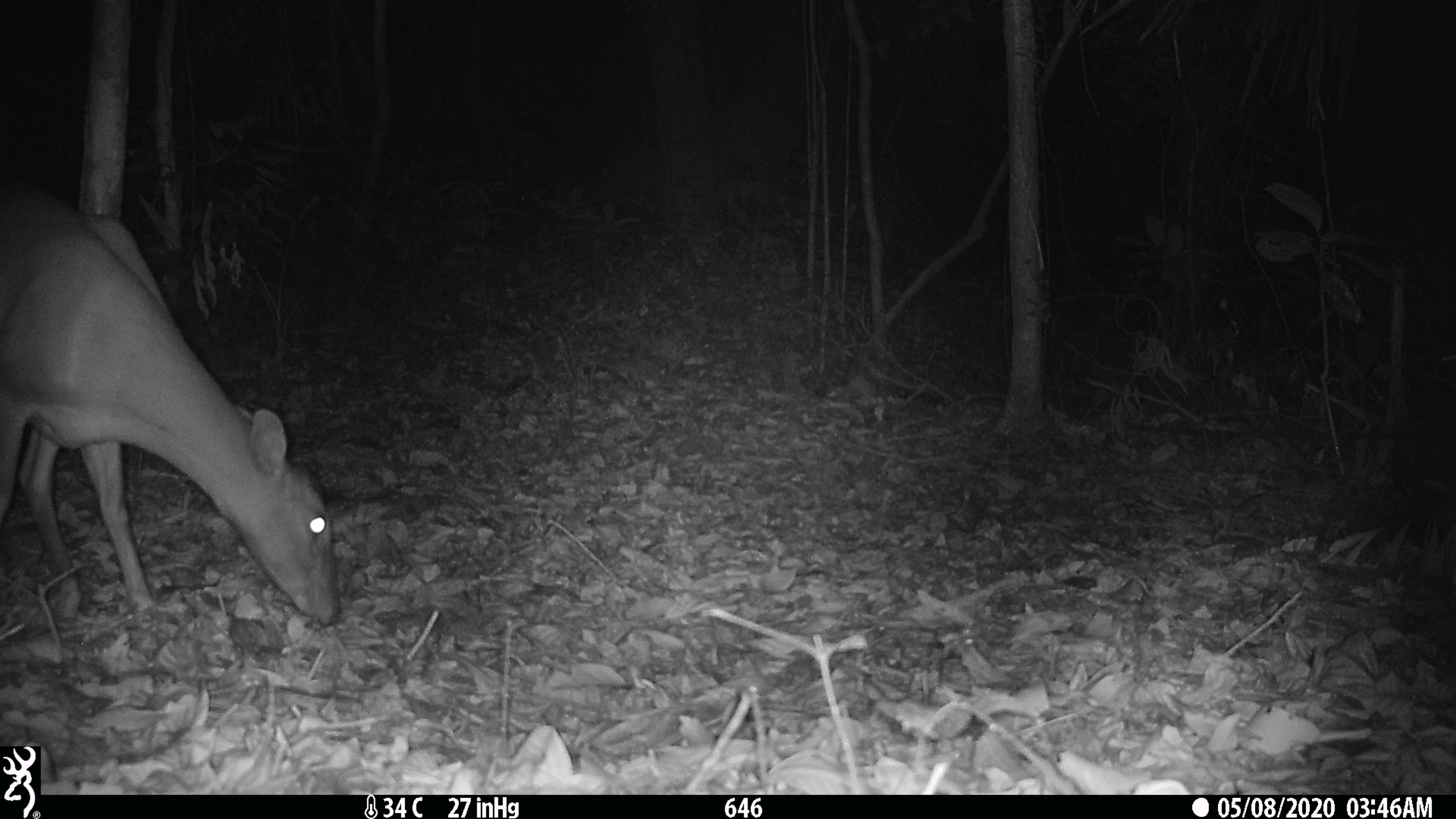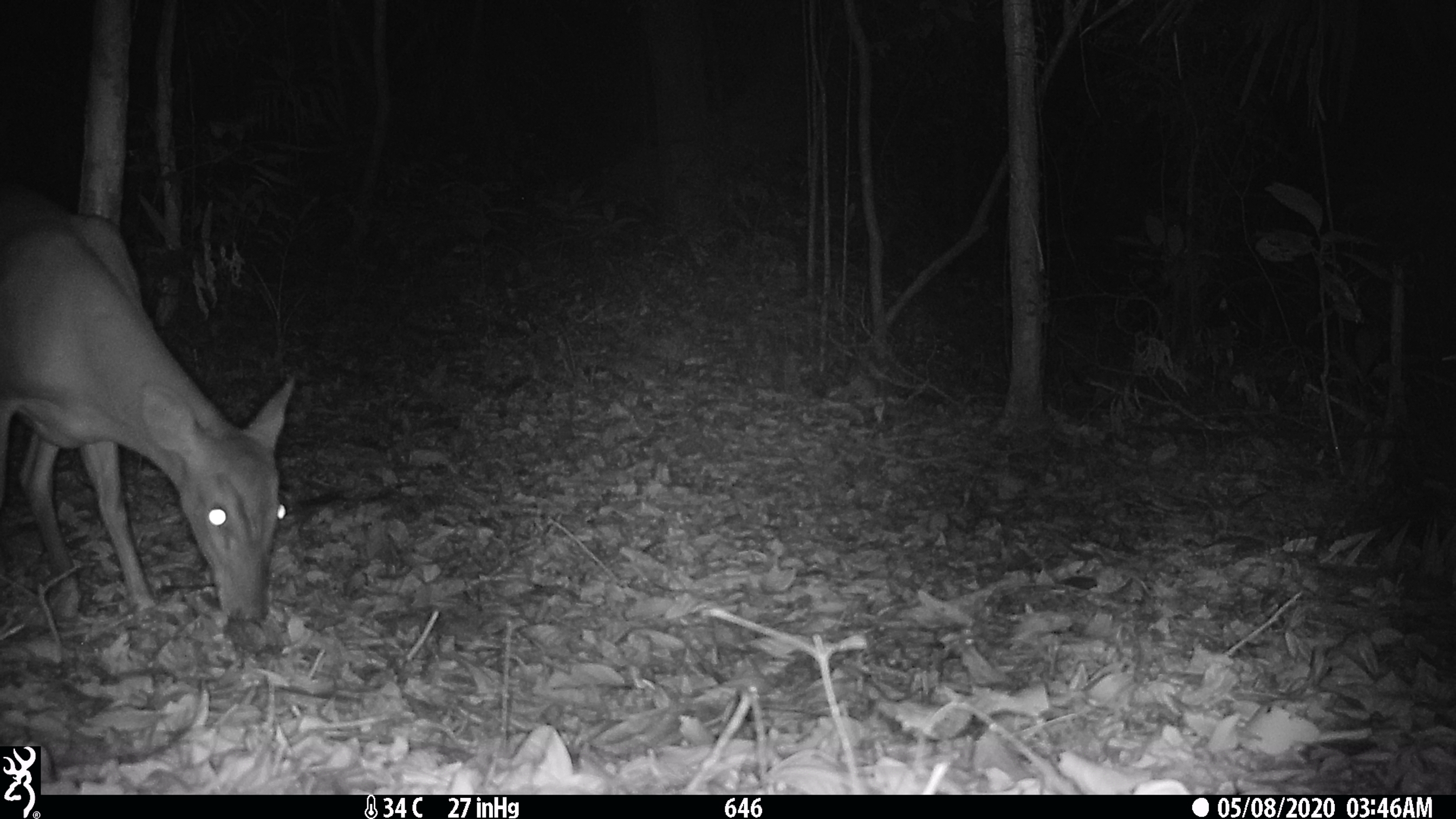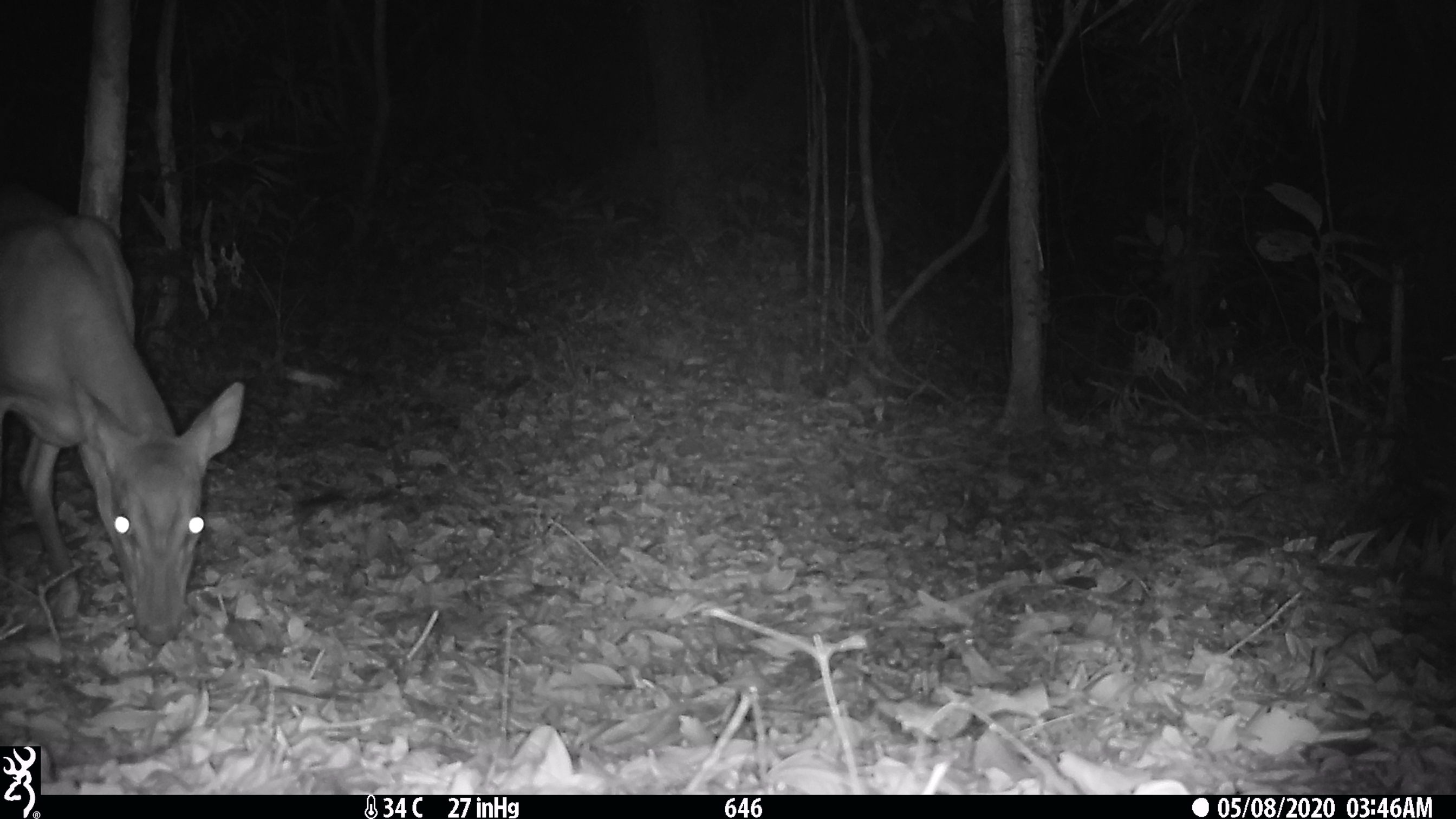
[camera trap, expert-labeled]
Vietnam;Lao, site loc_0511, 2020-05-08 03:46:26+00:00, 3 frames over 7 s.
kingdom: Animalia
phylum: Chordata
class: Mammalia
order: Artiodactyla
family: Cervidae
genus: Muntiacus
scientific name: Muntiacus vuquangensis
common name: large-antlered muntjac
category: large antlered muntjac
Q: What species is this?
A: Large antlered muntjac (large-antlered muntjac) (Muntiacus vuquangensis).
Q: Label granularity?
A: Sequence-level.